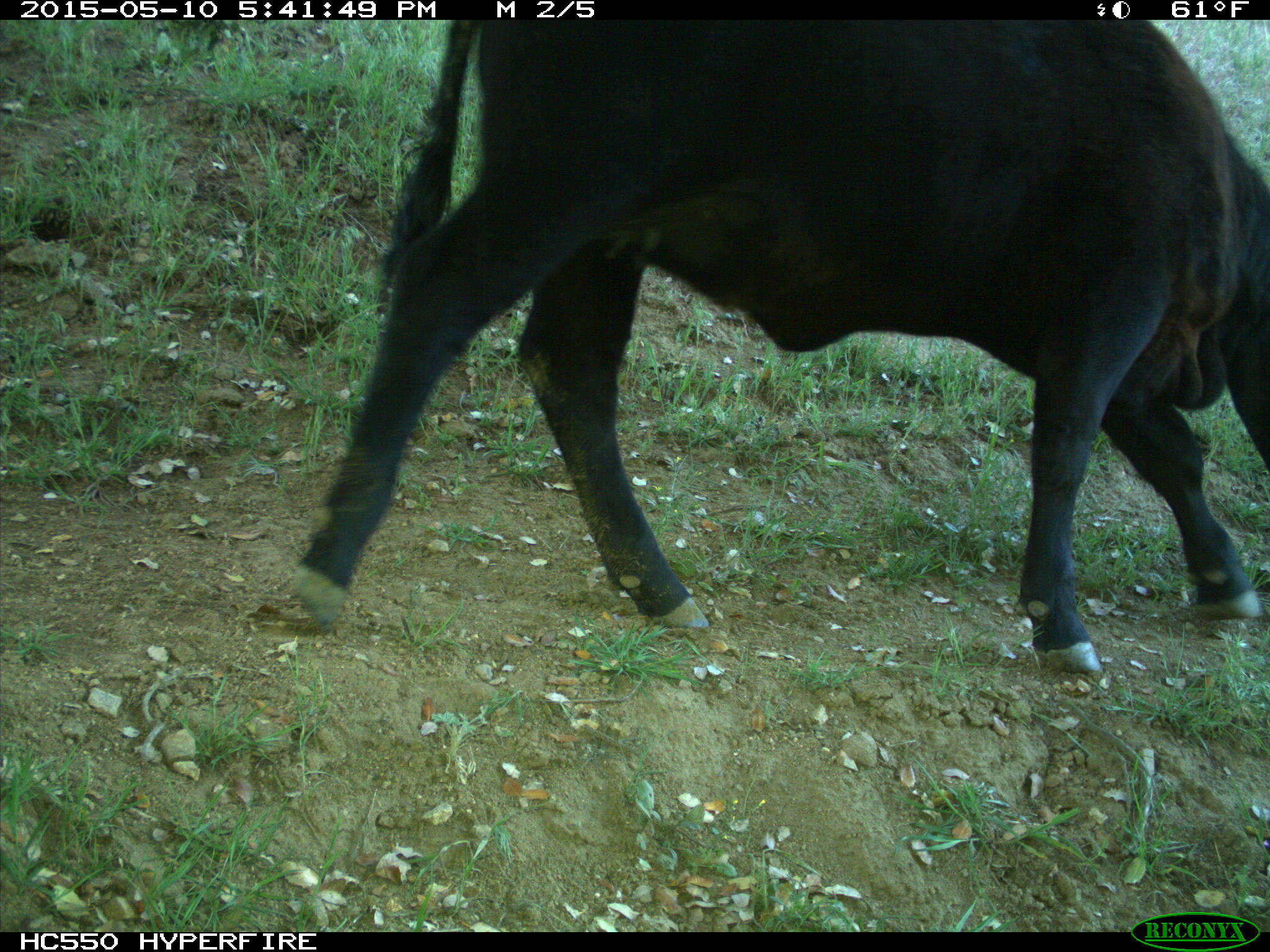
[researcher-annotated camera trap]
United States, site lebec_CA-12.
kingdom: Animalia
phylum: Chordata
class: Mammalia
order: Artiodactyla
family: Bovidae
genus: Bos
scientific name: Bos taurus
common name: domestic cow